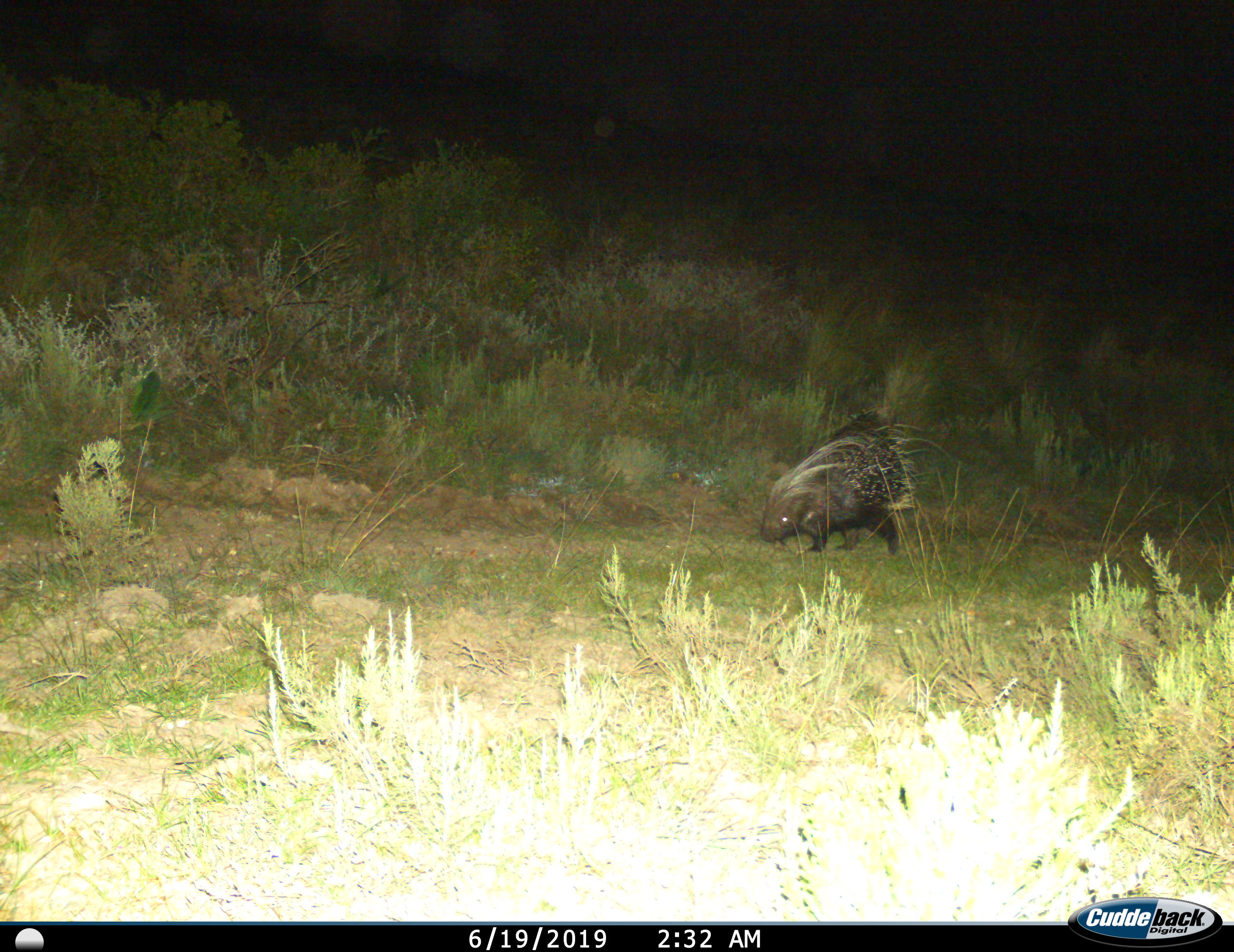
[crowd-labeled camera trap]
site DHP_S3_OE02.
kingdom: Animalia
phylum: Chordata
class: Mammalia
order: Rodentia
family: Hystricidae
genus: Hystrix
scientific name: Hystrix cristata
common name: crested porcupine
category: porcupine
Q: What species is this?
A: Porcupine (crested porcupine) (Hystrix cristata).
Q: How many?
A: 1.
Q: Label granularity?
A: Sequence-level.